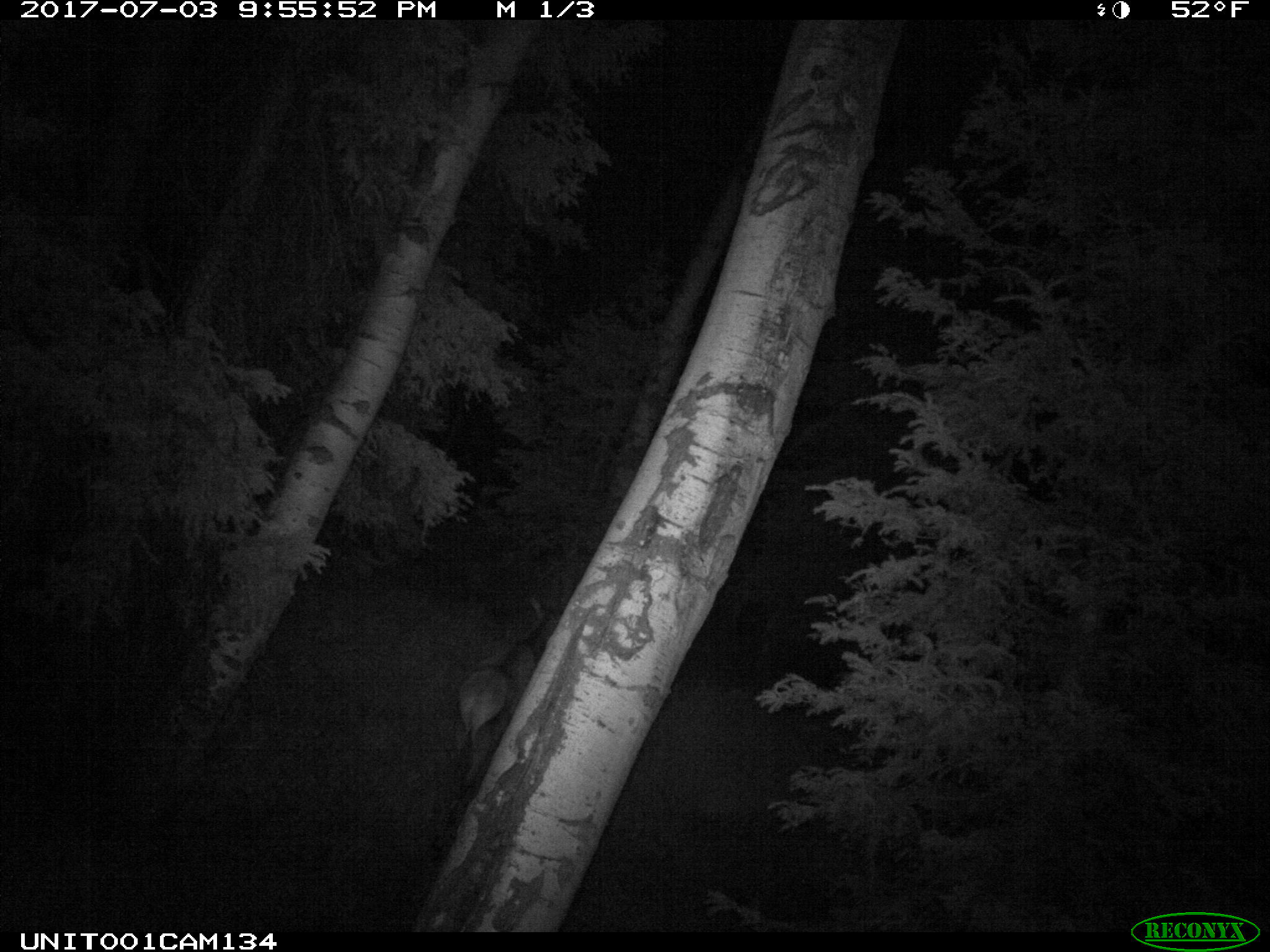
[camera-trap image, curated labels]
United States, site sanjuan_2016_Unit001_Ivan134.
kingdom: Animalia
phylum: Chordata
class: Mammalia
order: Artiodactyla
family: Cervidae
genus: Cervus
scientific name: Cervus elaphus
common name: red deer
Cervus elaphus (red deer).